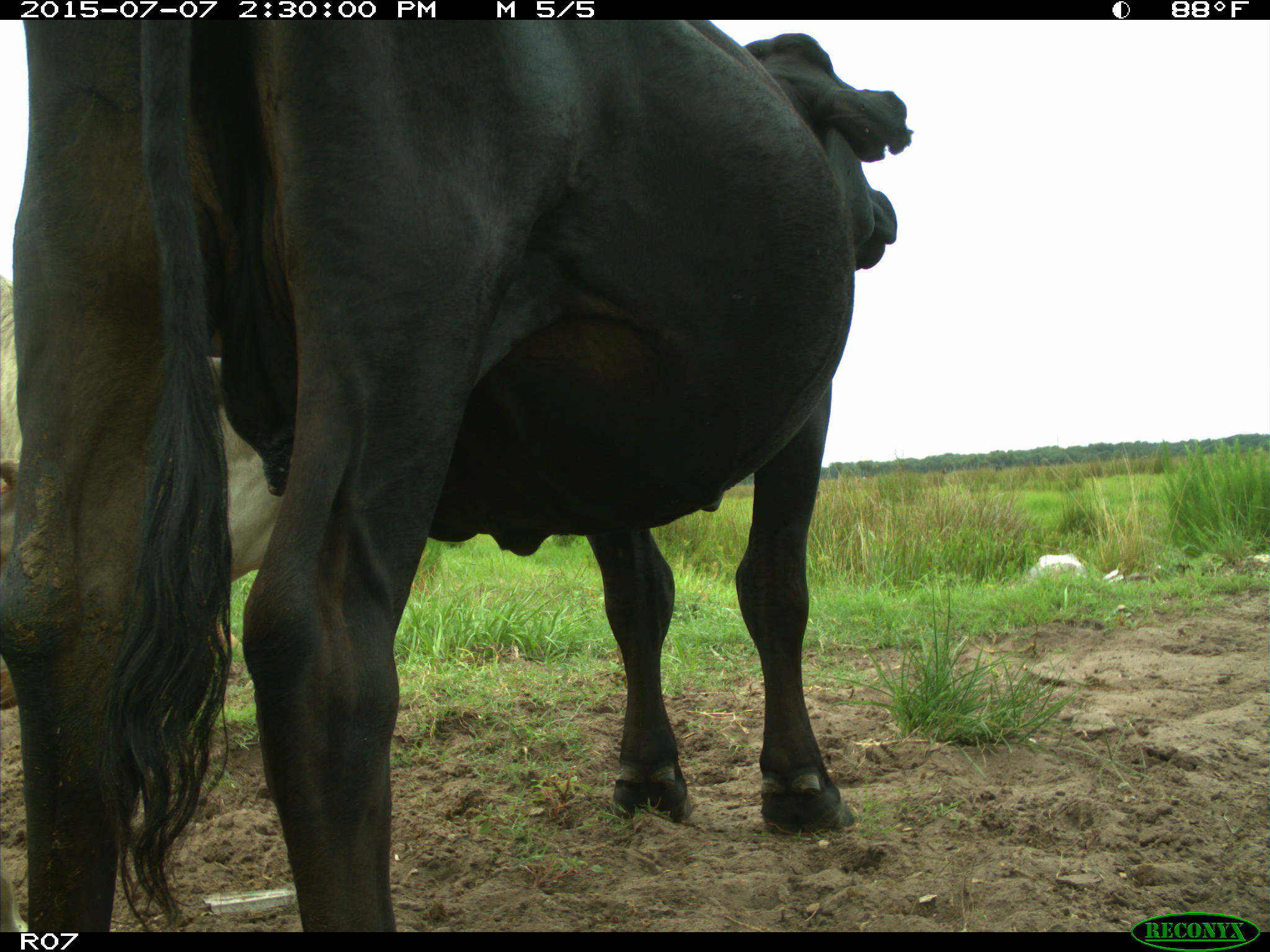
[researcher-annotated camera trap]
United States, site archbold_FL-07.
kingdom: Animalia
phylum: Chordata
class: Mammalia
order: Artiodactyla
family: Bovidae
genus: Bos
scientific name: Bos taurus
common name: domestic cow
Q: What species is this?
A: Bos taurus (domestic cow).